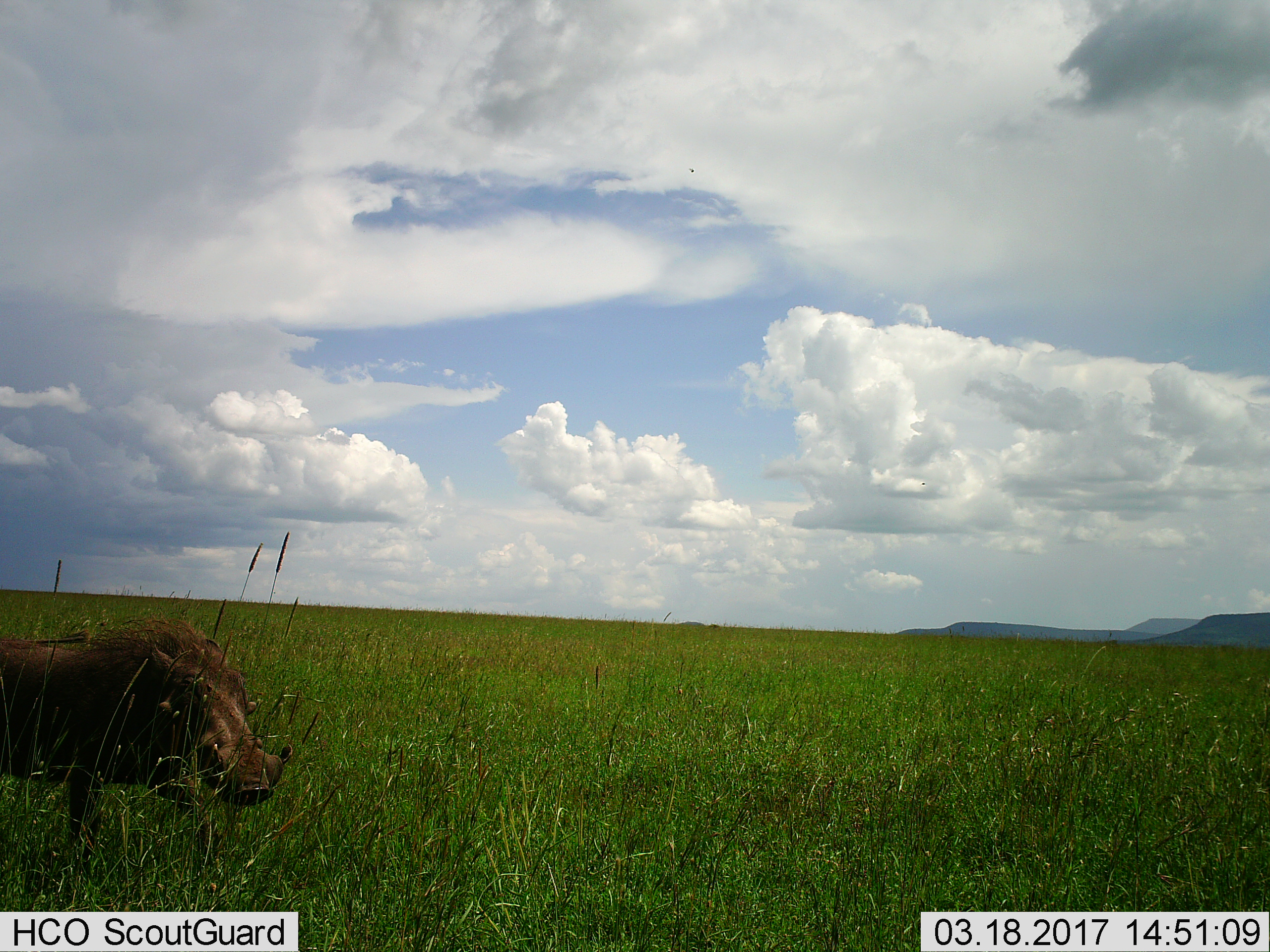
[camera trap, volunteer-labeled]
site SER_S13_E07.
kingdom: Animalia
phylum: Chordata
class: Mammalia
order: Artiodactyla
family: Suidae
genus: Phacochoerus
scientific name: Phacochoerus africanus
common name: warthog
Warthog (Phacochoerus africanus), count 1. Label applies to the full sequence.